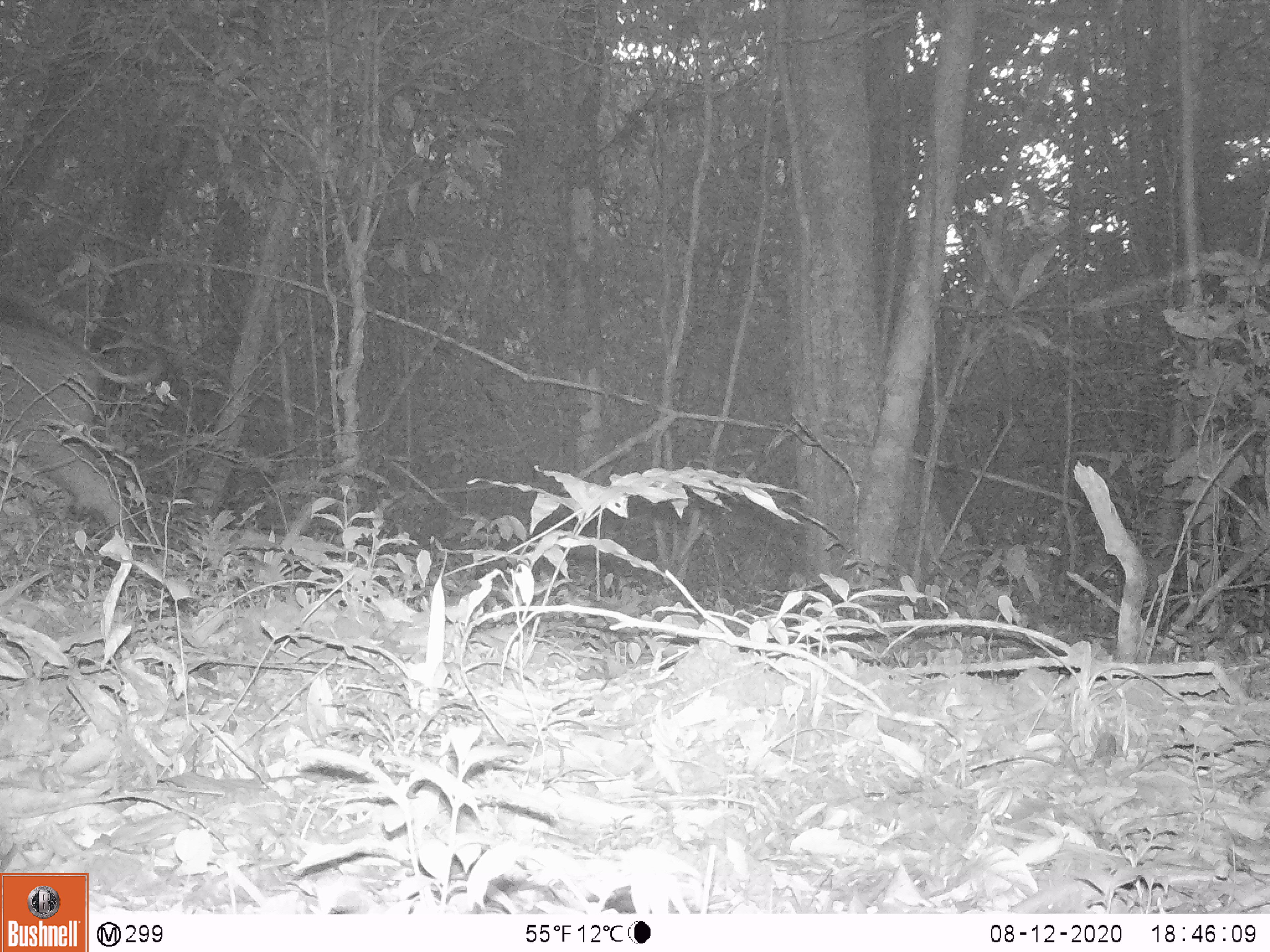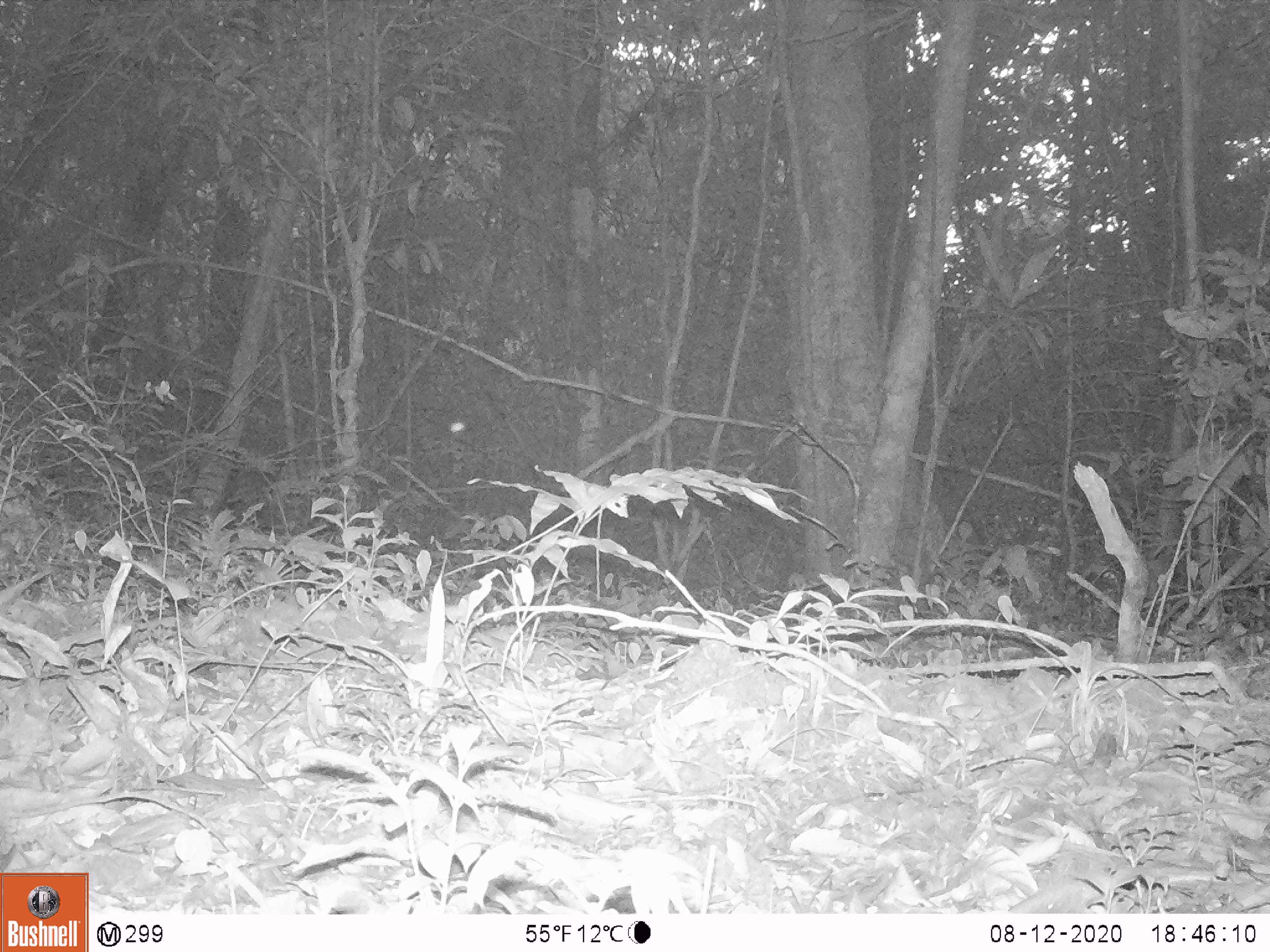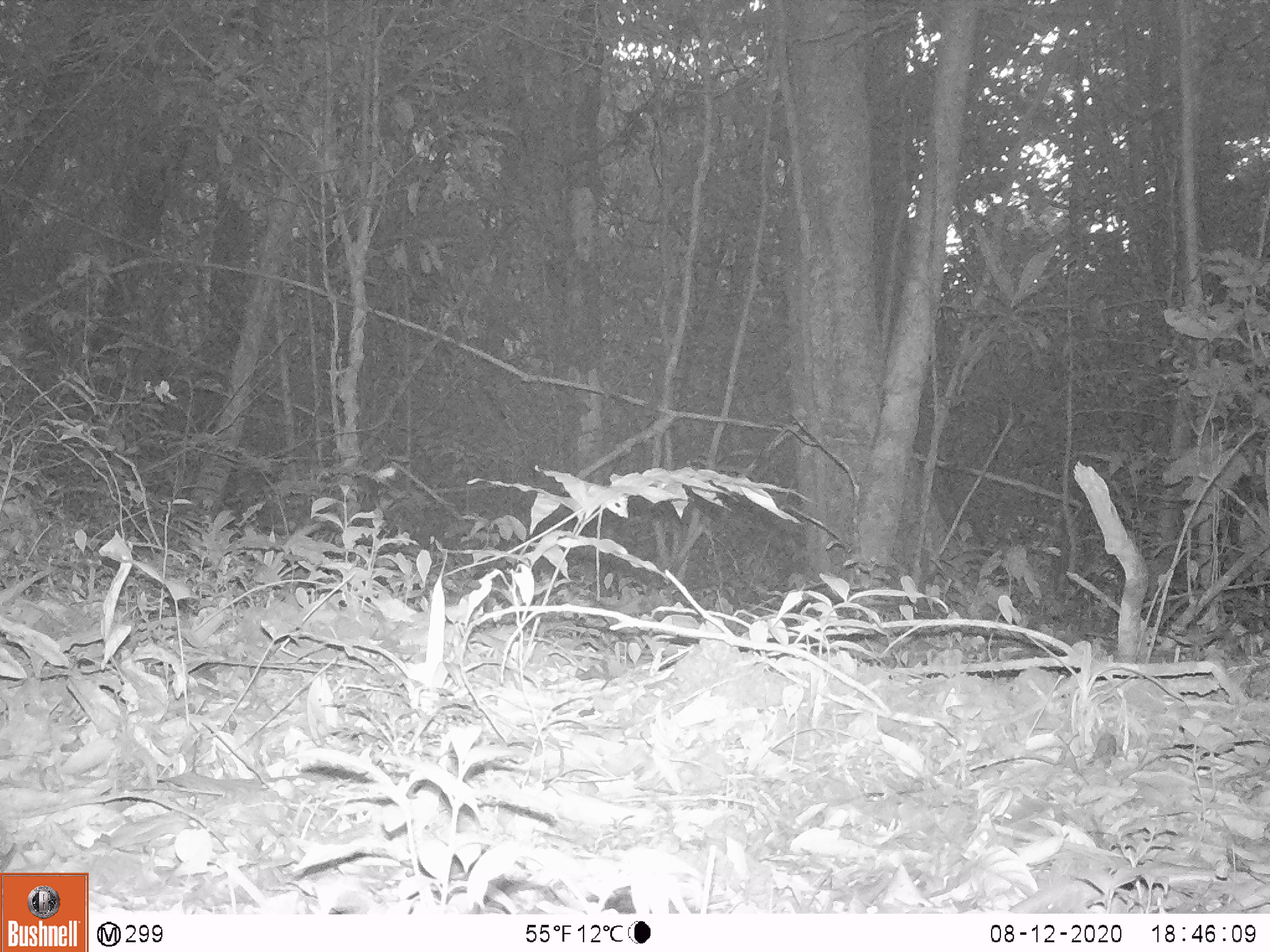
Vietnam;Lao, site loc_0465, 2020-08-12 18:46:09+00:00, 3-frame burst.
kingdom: Animalia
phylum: Chordata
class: Mammalia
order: Artiodactyla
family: Suidae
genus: Sus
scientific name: Sus scrofa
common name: eurasian wild pig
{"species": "eurasian wild pig (Sus scrofa)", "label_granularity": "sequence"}